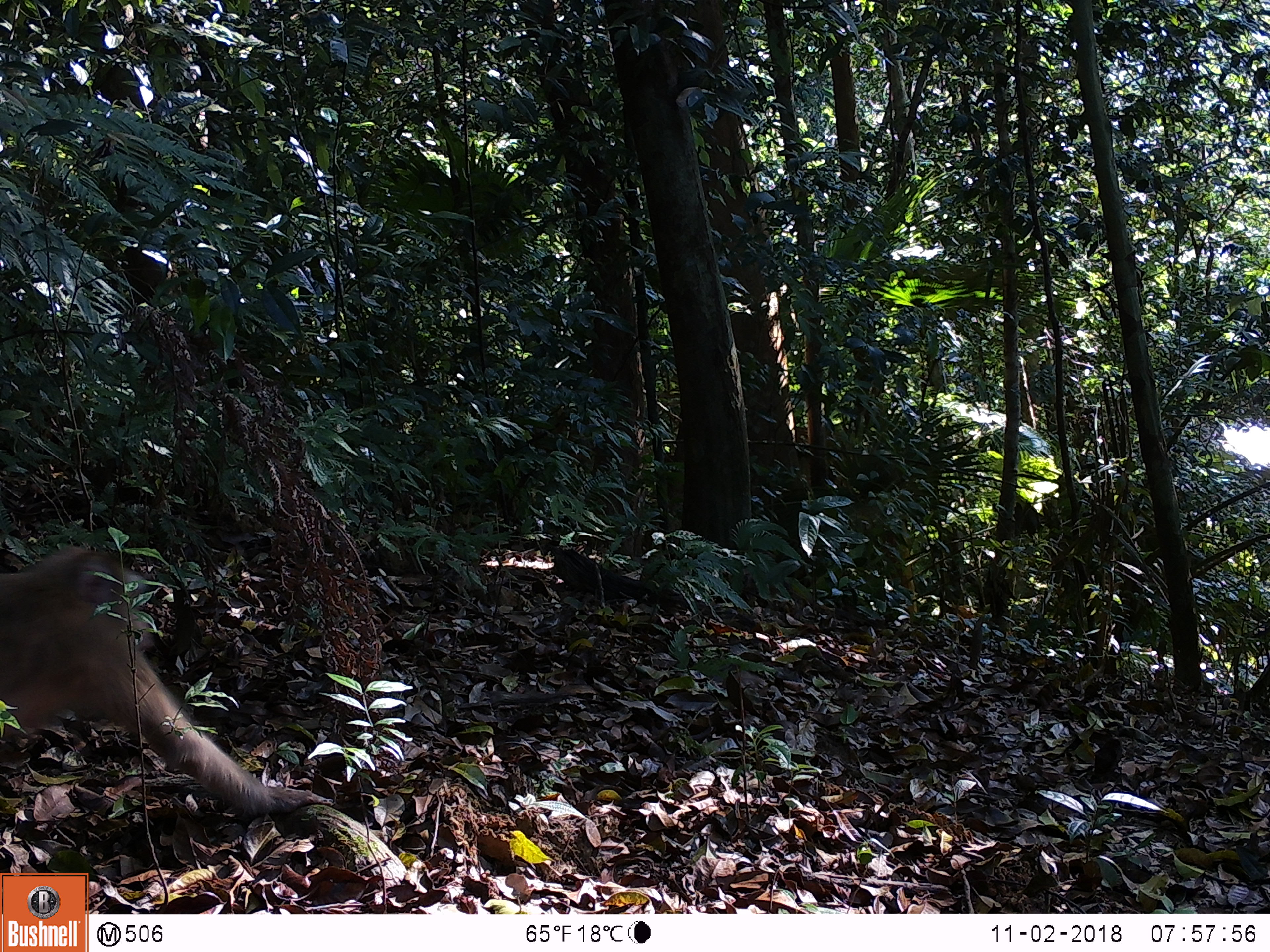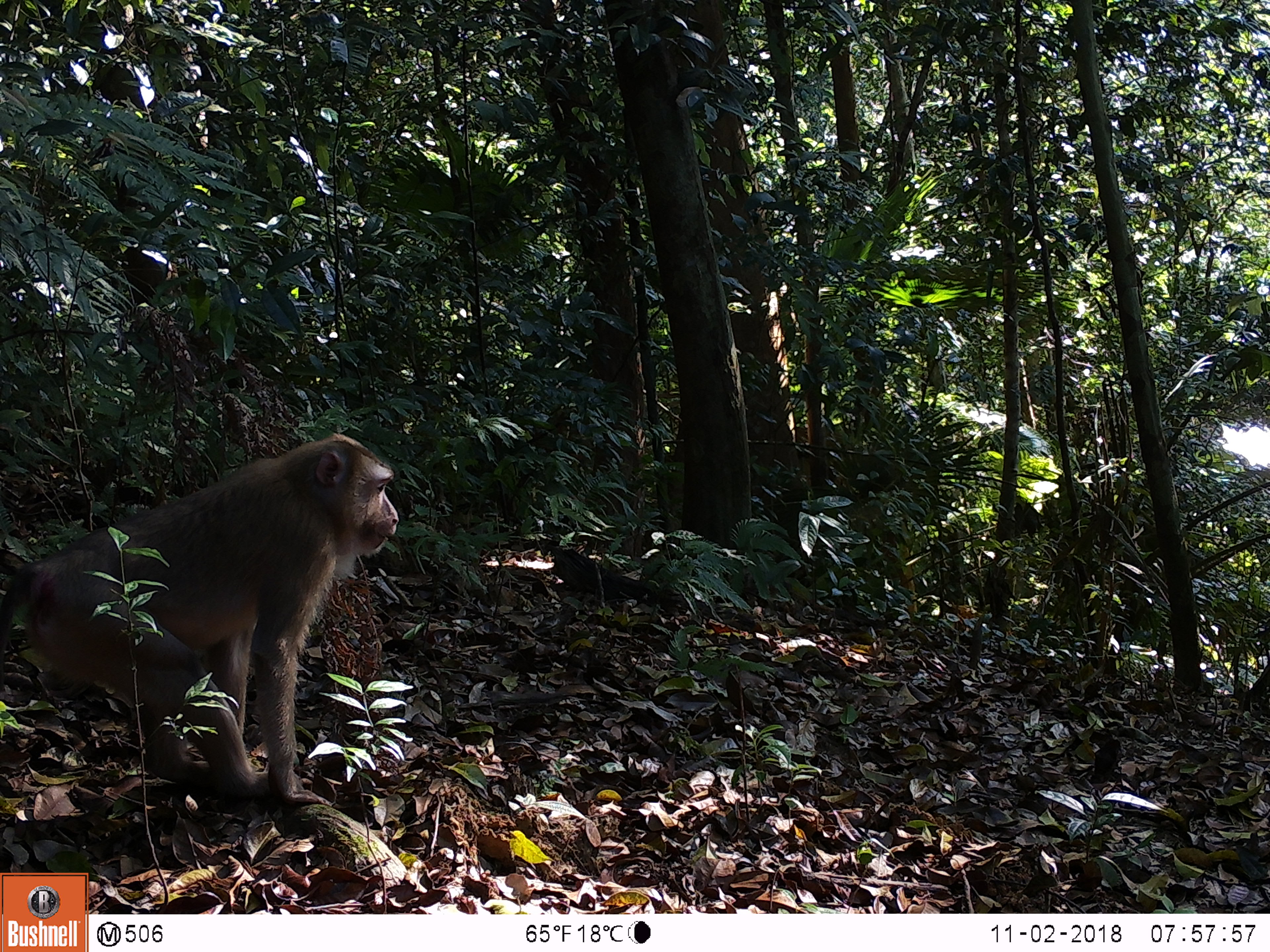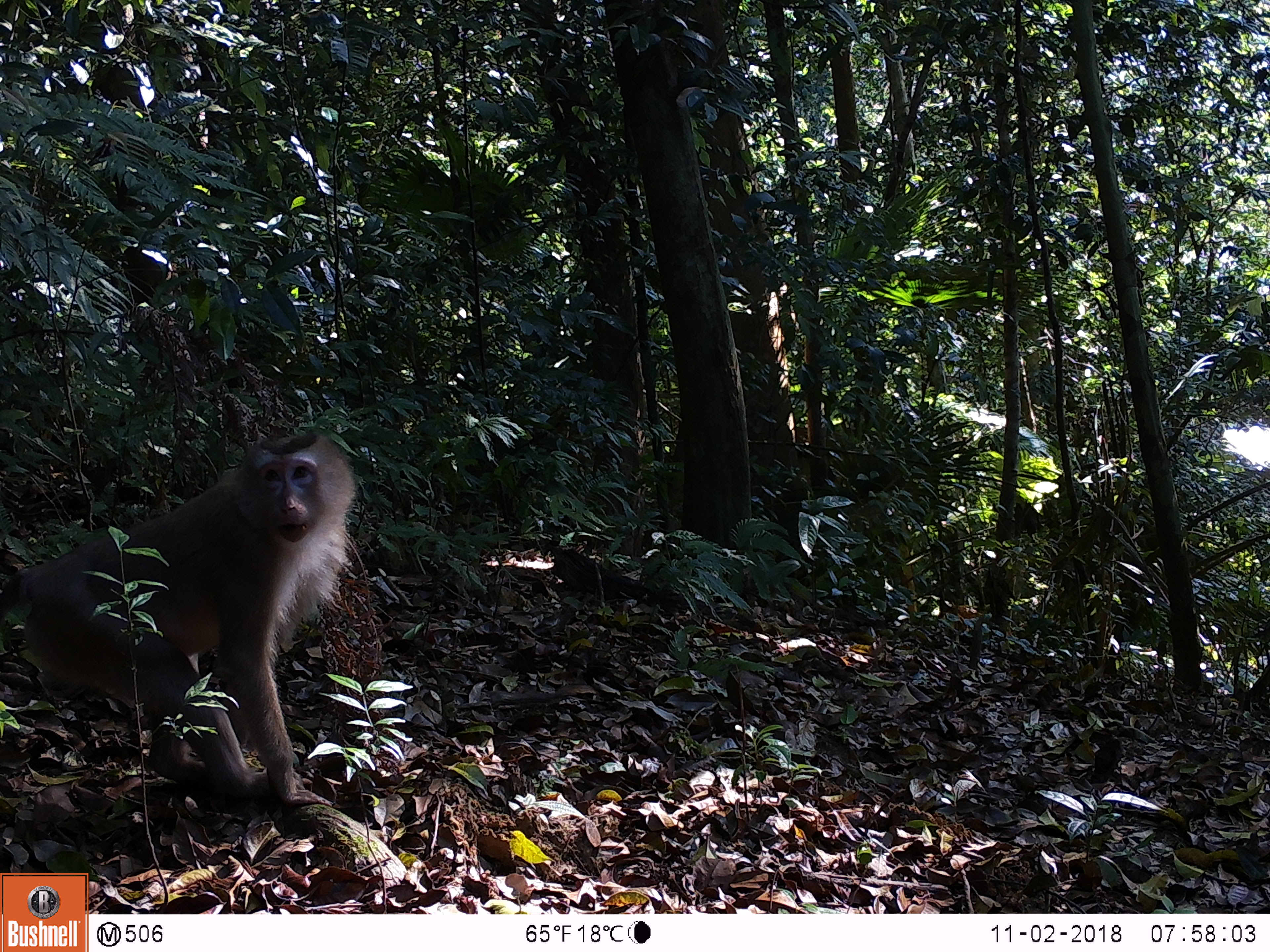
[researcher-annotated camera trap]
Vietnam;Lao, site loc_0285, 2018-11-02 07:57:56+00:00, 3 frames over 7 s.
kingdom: Animalia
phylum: Chordata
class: Mammalia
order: Primates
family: Cercopithecidae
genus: Macaca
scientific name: Macaca nemestrina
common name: pig-tailed macaque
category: pig tailed macaque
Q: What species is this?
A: Pig tailed macaque (pig-tailed macaque) (Macaca nemestrina).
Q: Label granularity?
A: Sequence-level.